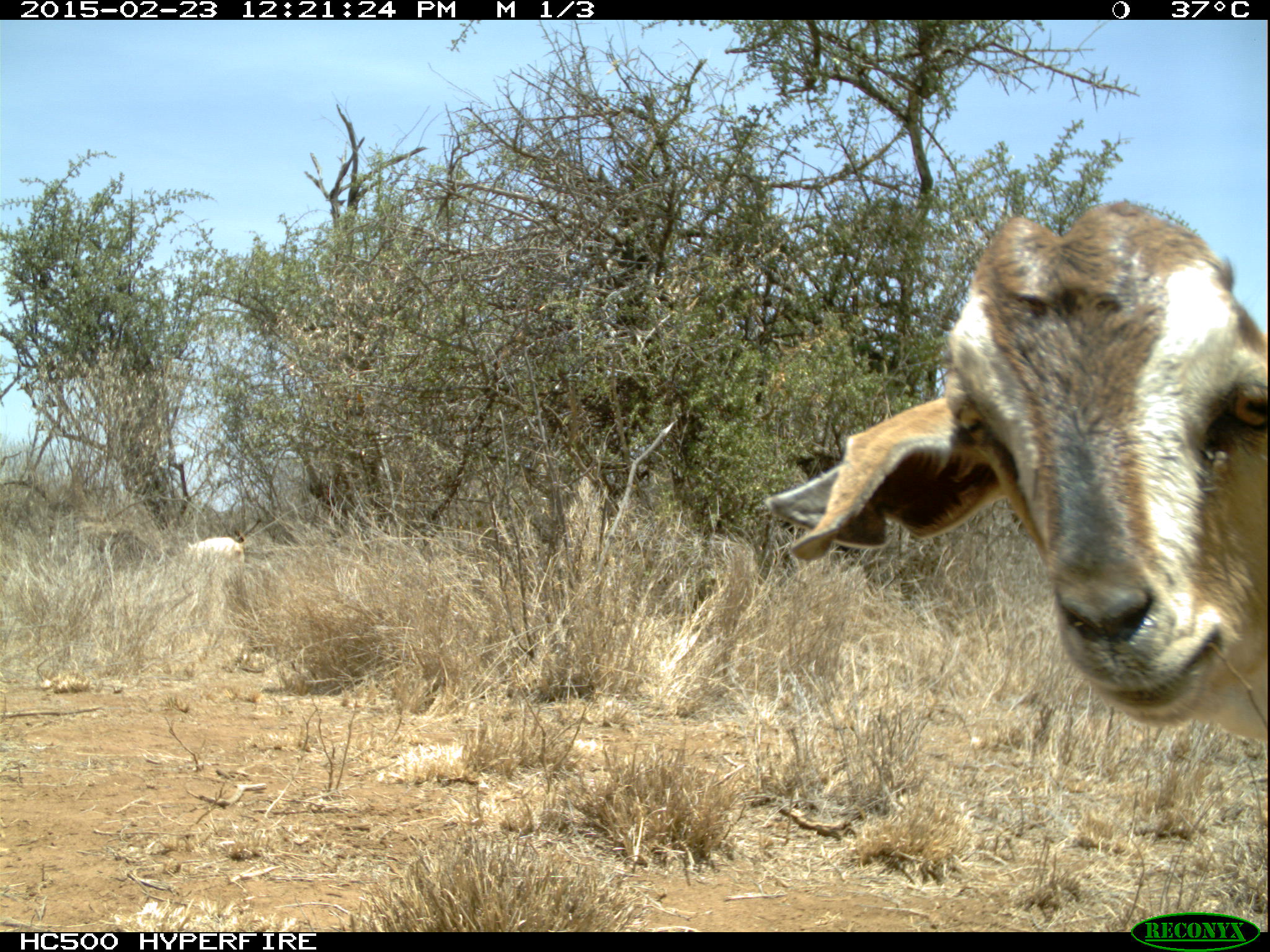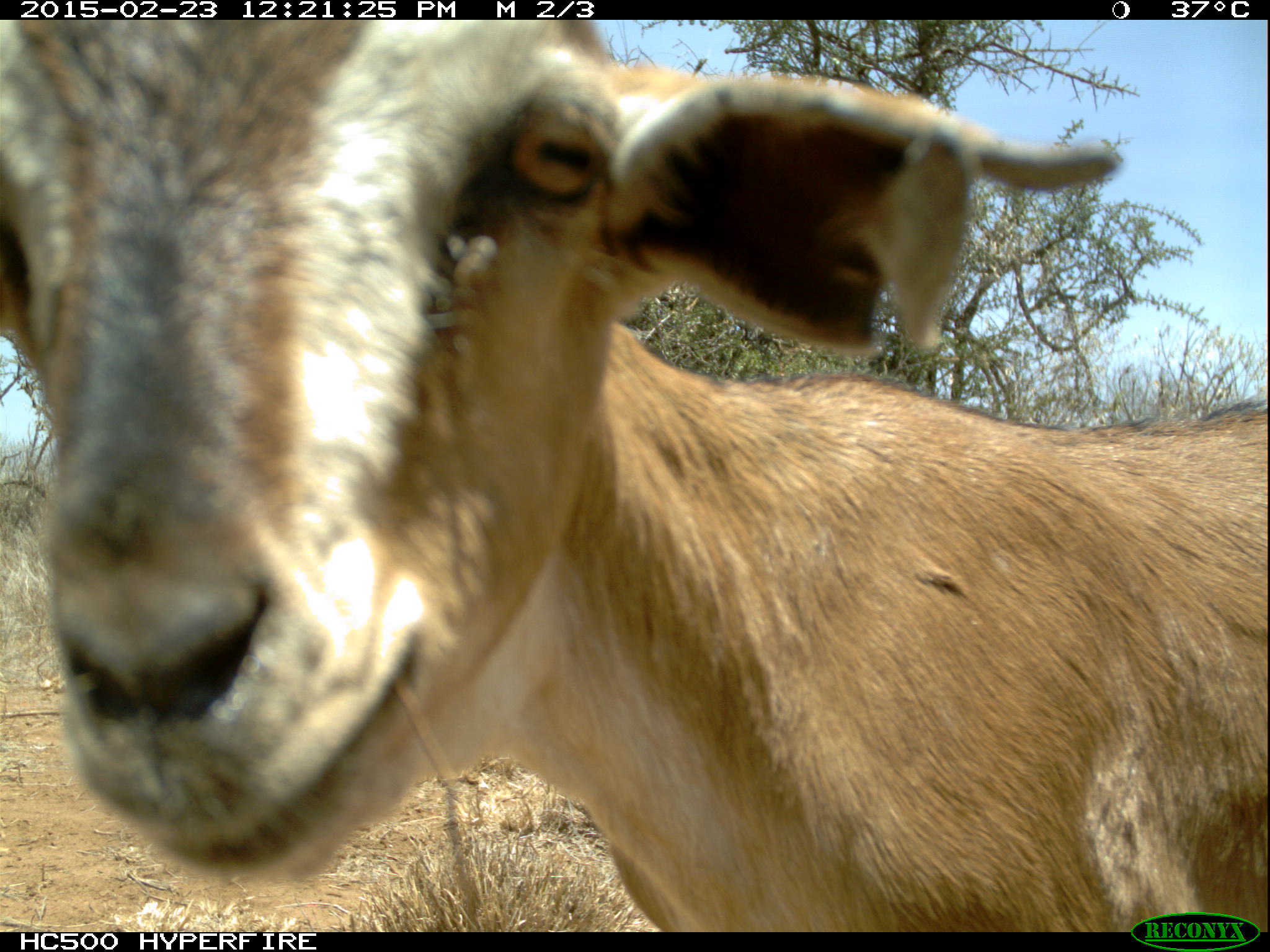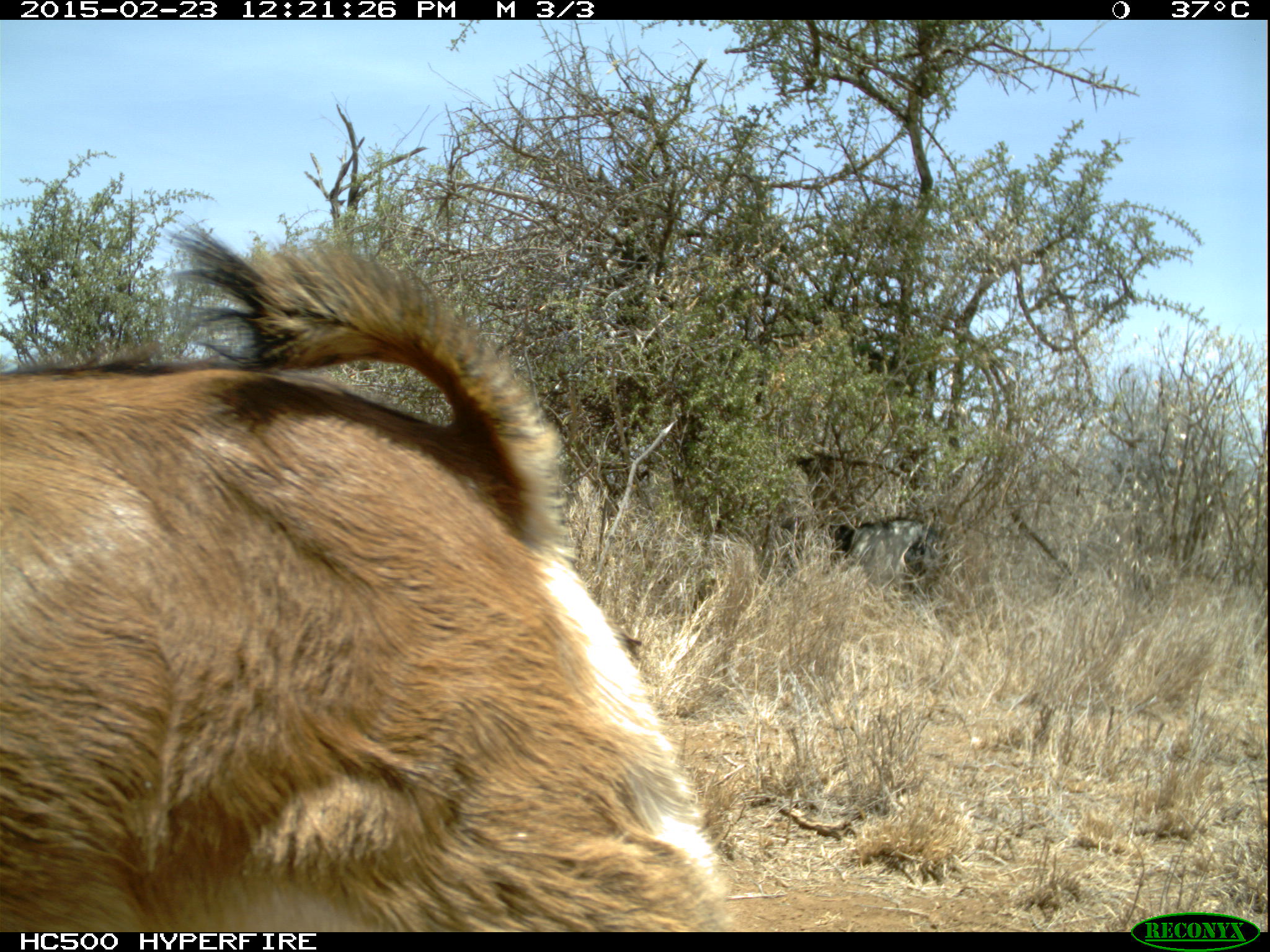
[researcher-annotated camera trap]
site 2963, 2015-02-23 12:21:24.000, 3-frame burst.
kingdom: Animalia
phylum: Chordata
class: Mammalia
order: Artiodactyla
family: Bovidae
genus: Capra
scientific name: Capra aegagrus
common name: wild goat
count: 5